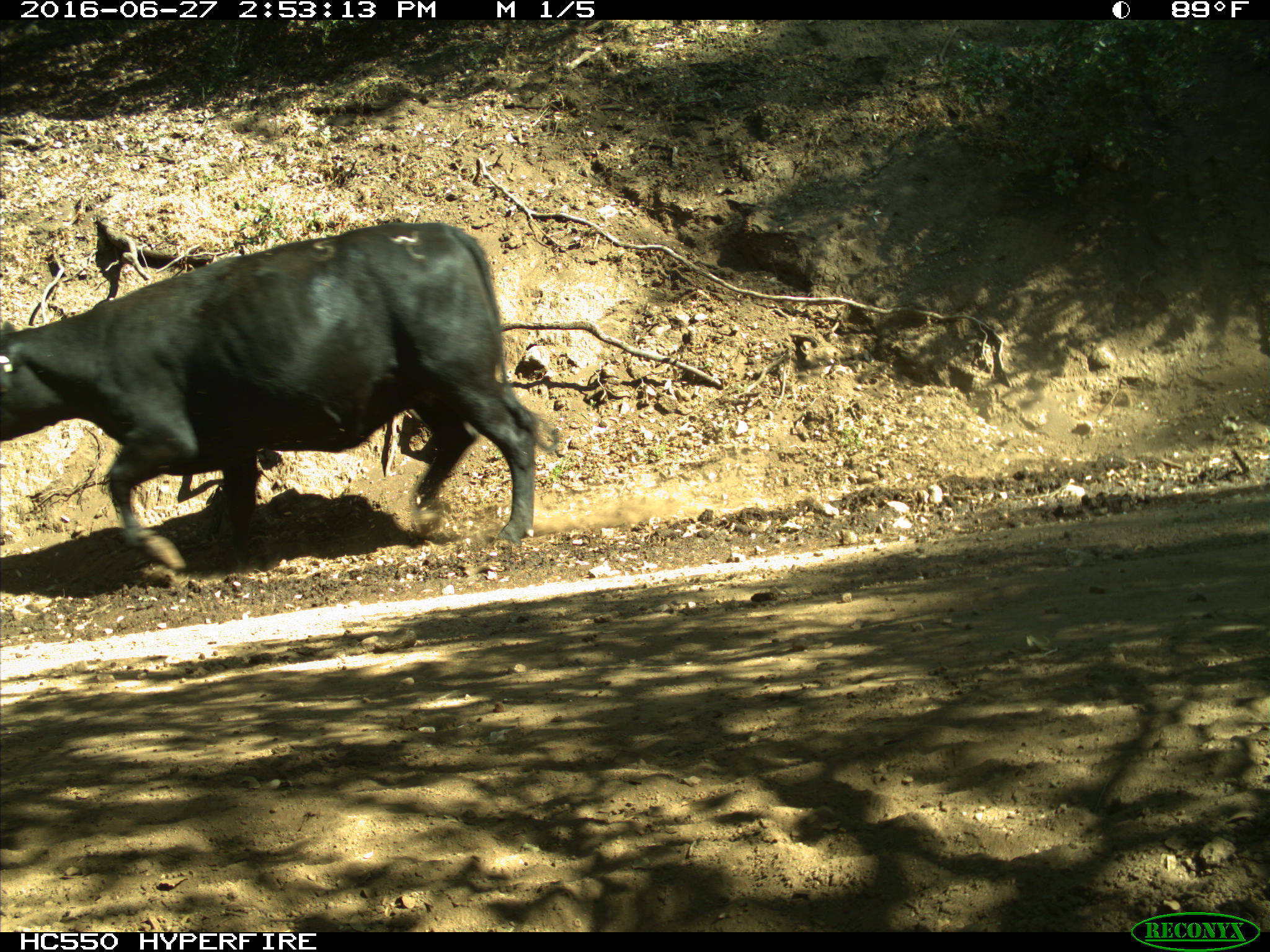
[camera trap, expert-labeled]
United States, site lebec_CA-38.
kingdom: Animalia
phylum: Chordata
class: Mammalia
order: Artiodactyla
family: Bovidae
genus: Bos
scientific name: Bos taurus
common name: domestic cow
Bos taurus (domestic cow).